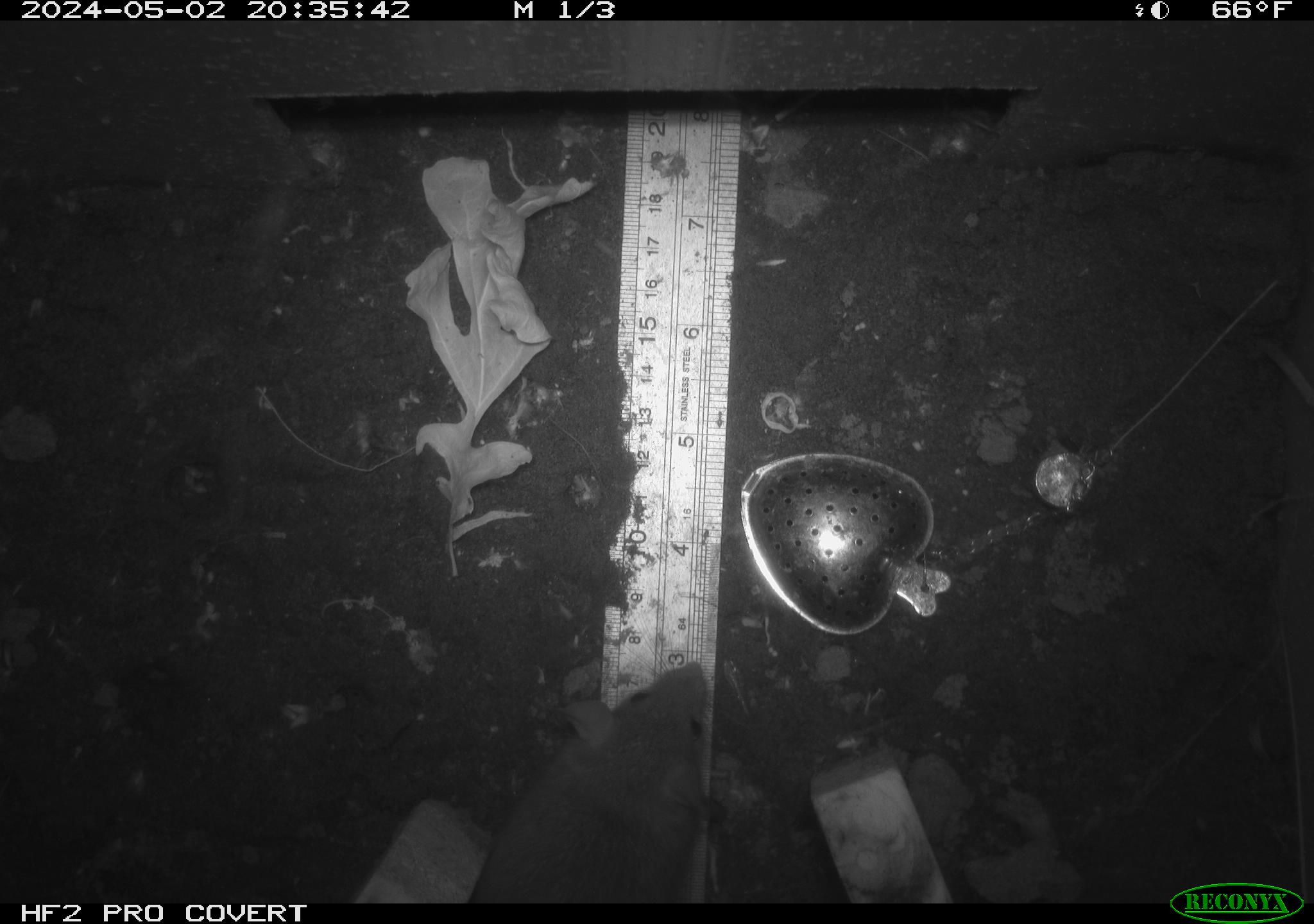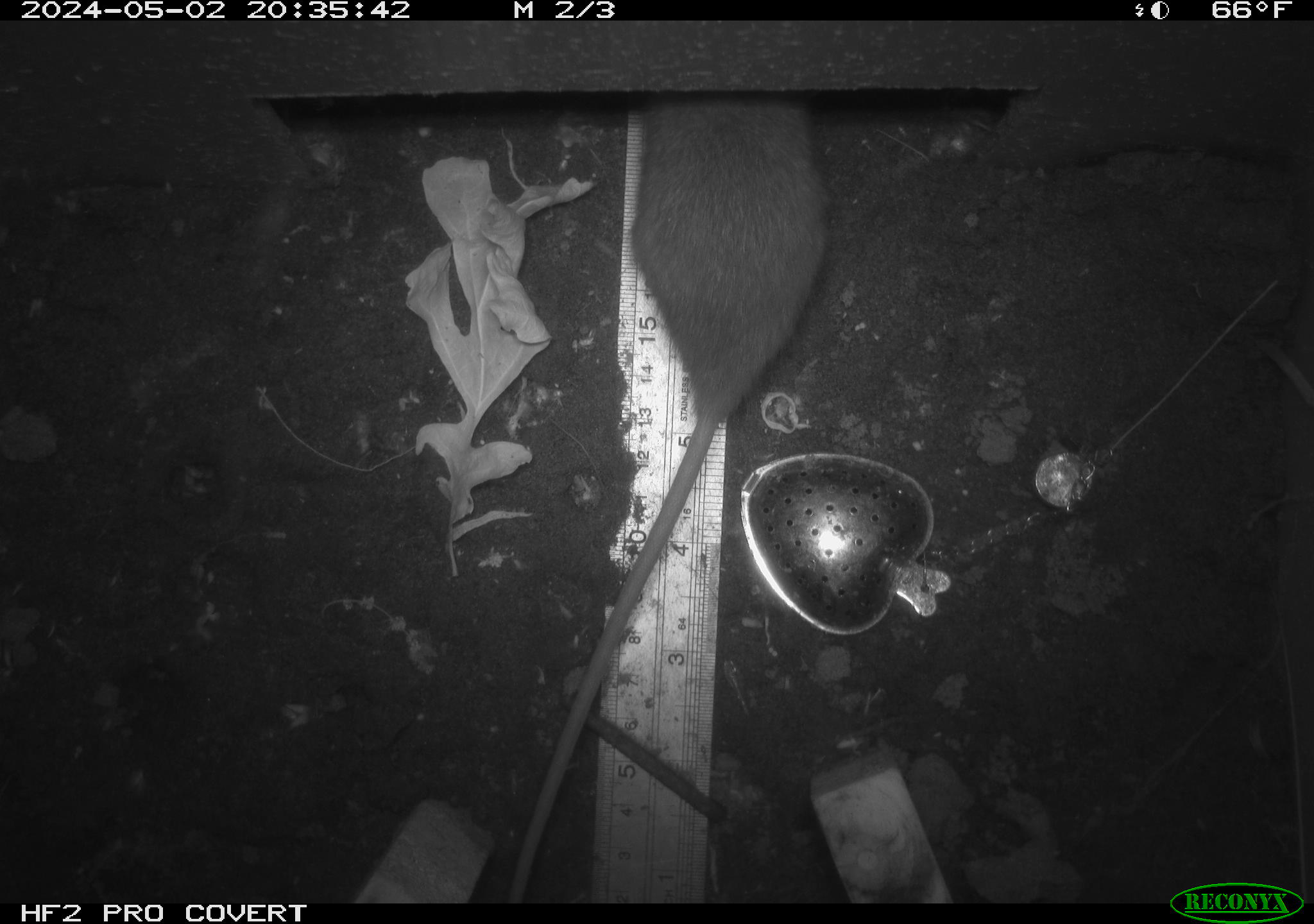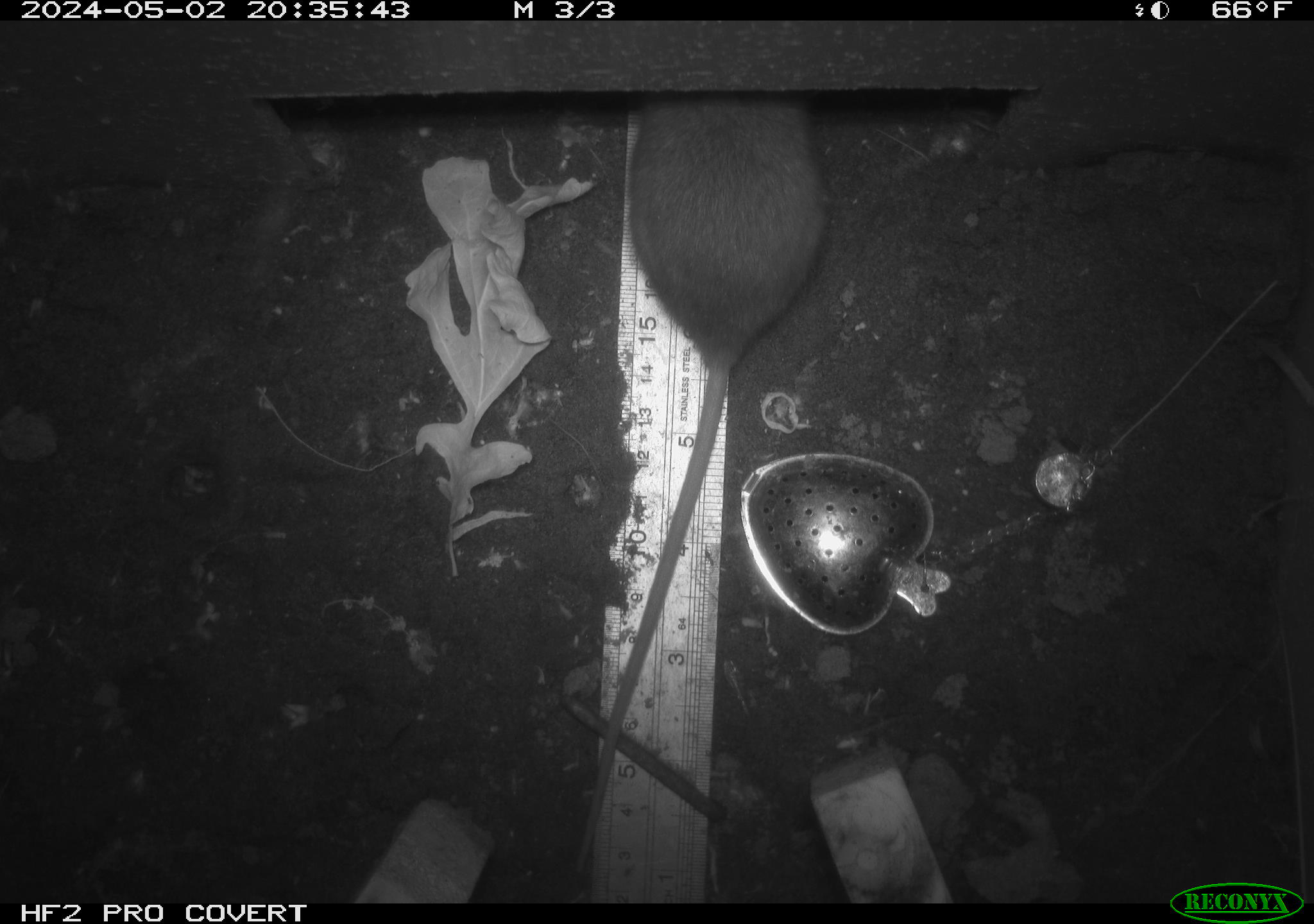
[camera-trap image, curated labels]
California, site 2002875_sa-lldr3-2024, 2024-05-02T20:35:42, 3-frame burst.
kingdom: Animalia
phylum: Chordata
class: Mammalia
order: Rodentia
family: Muridae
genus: Rattus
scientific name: Rattus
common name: rat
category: rattus species